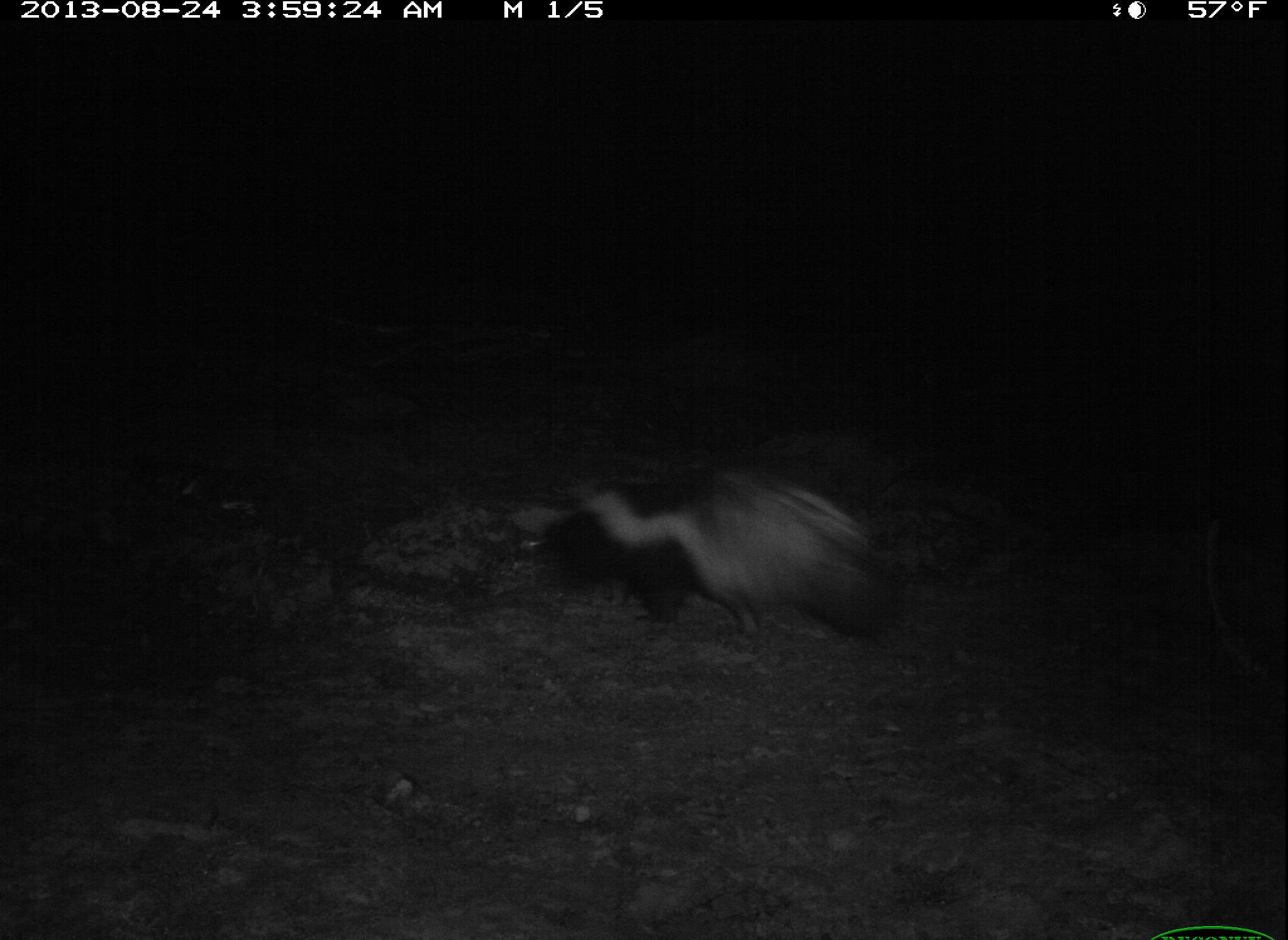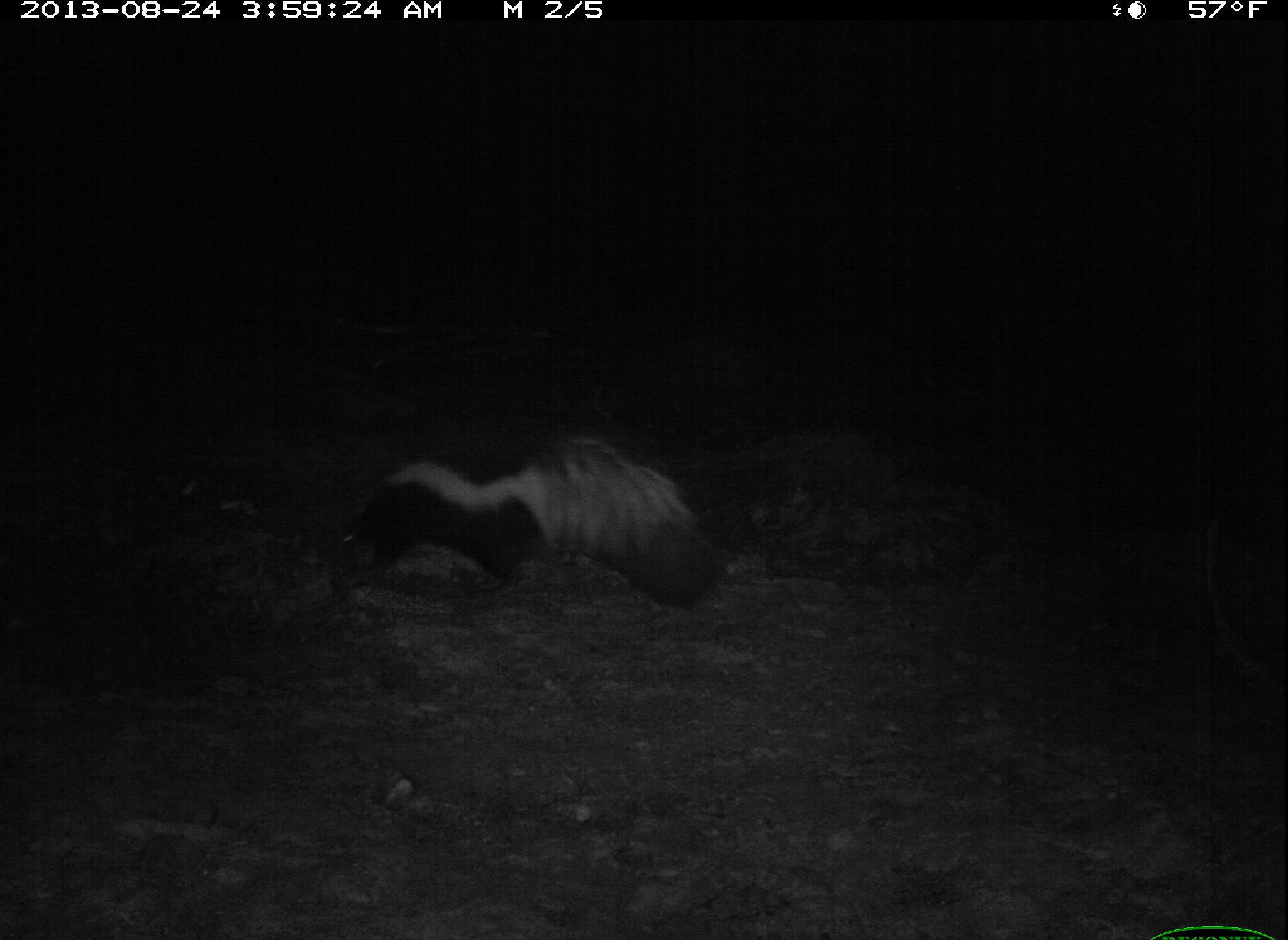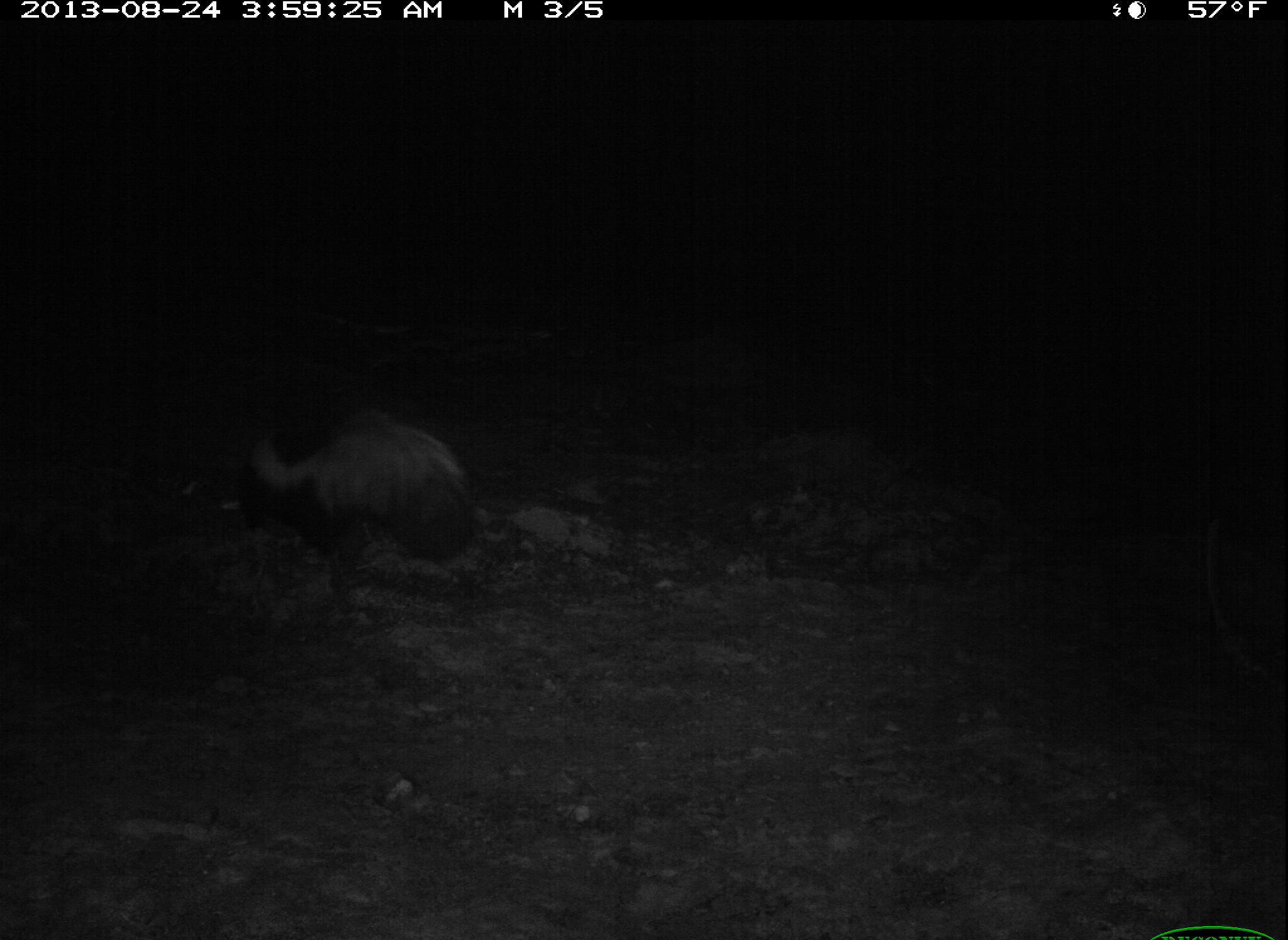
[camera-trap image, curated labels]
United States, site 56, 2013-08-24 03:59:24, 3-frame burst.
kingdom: Animalia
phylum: Chordata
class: Mammalia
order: Carnivora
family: Mephitidae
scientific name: Mephitidae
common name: skunk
Skunk (Mephitidae).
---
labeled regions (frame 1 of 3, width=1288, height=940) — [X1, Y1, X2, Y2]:
skunk: [541, 468, 886, 637]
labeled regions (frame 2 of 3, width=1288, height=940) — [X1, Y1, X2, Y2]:
skunk: [344, 433, 723, 608]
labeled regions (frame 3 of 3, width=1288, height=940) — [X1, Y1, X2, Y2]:
skunk: [180, 411, 474, 601]